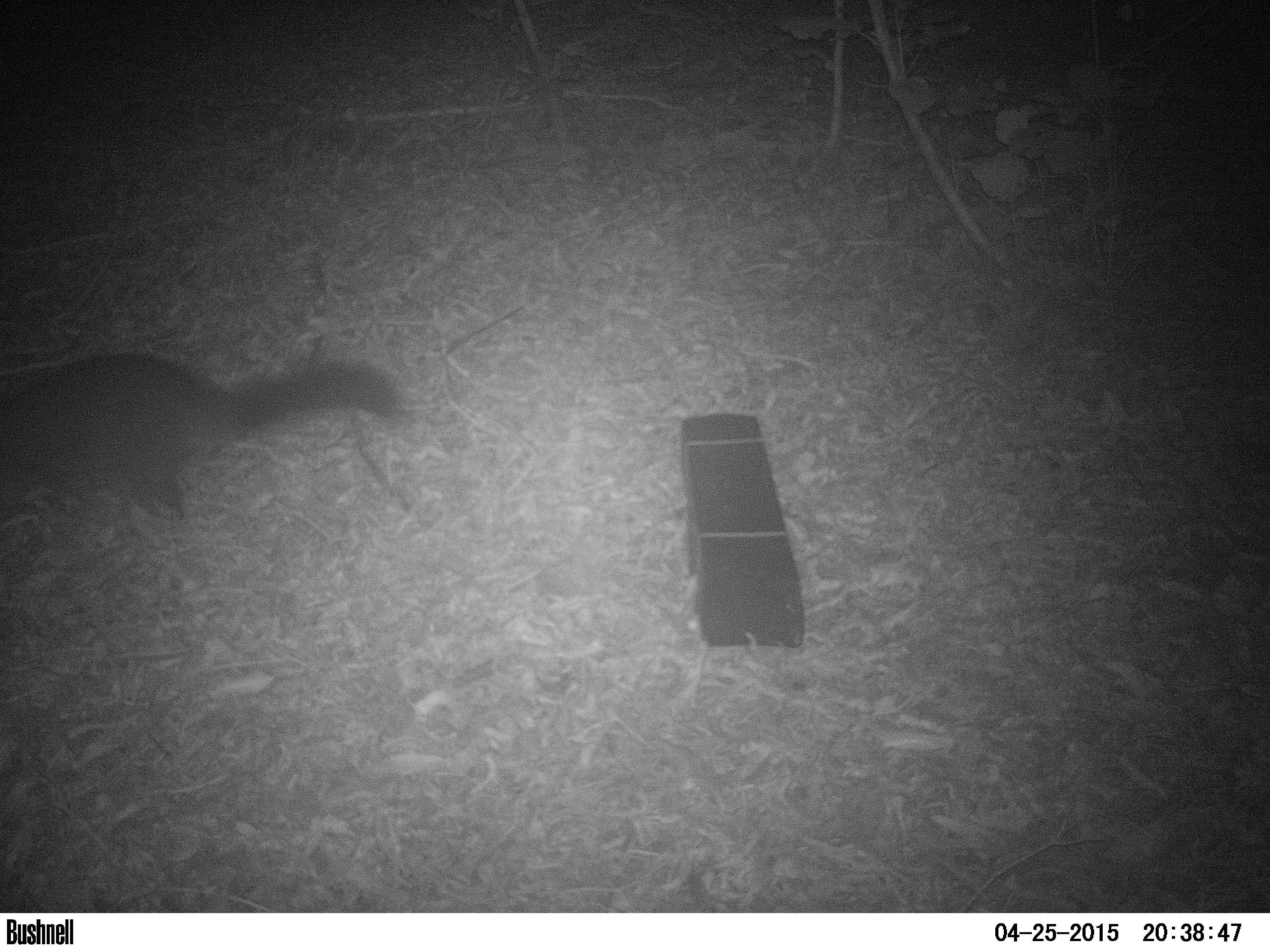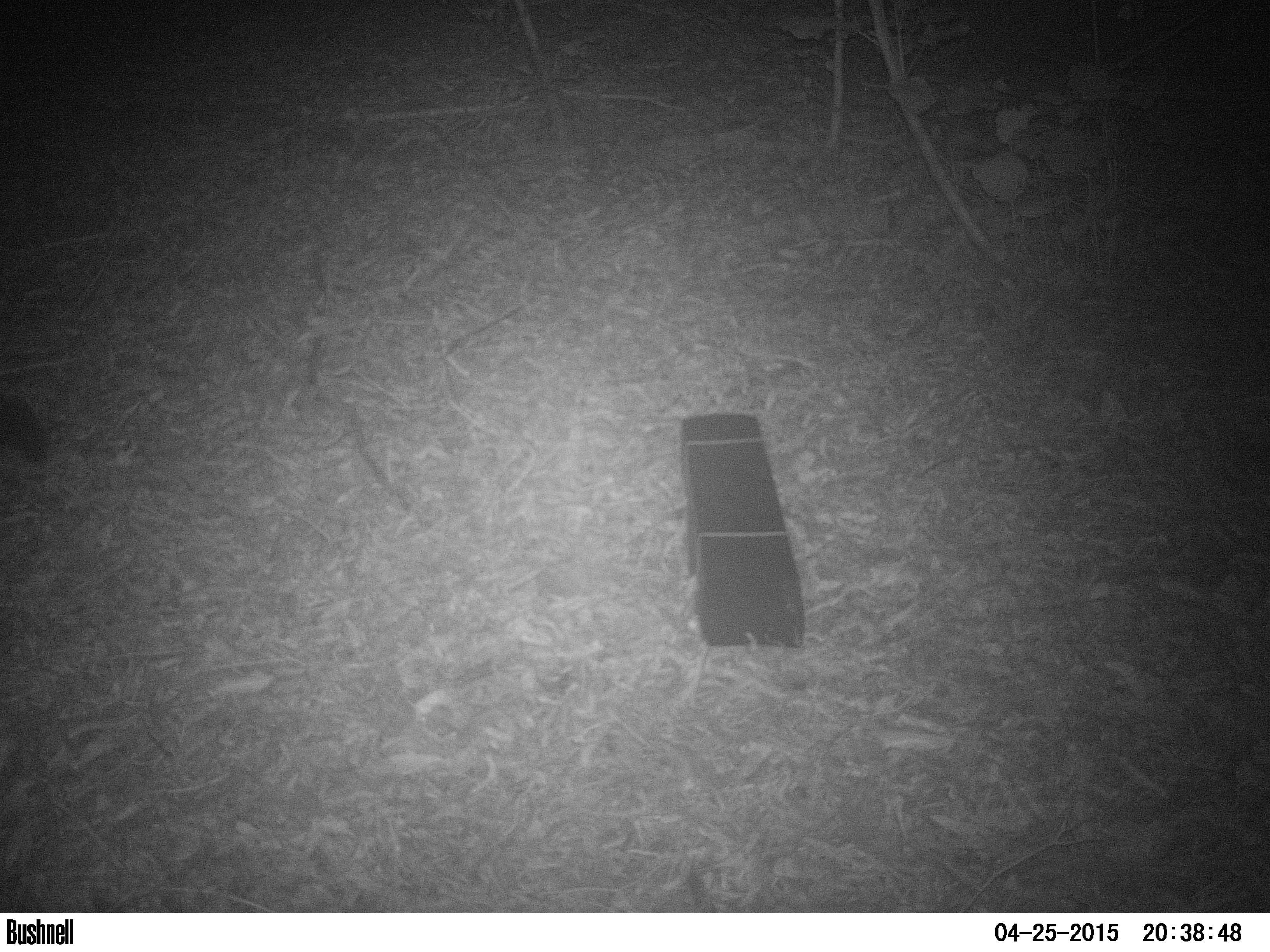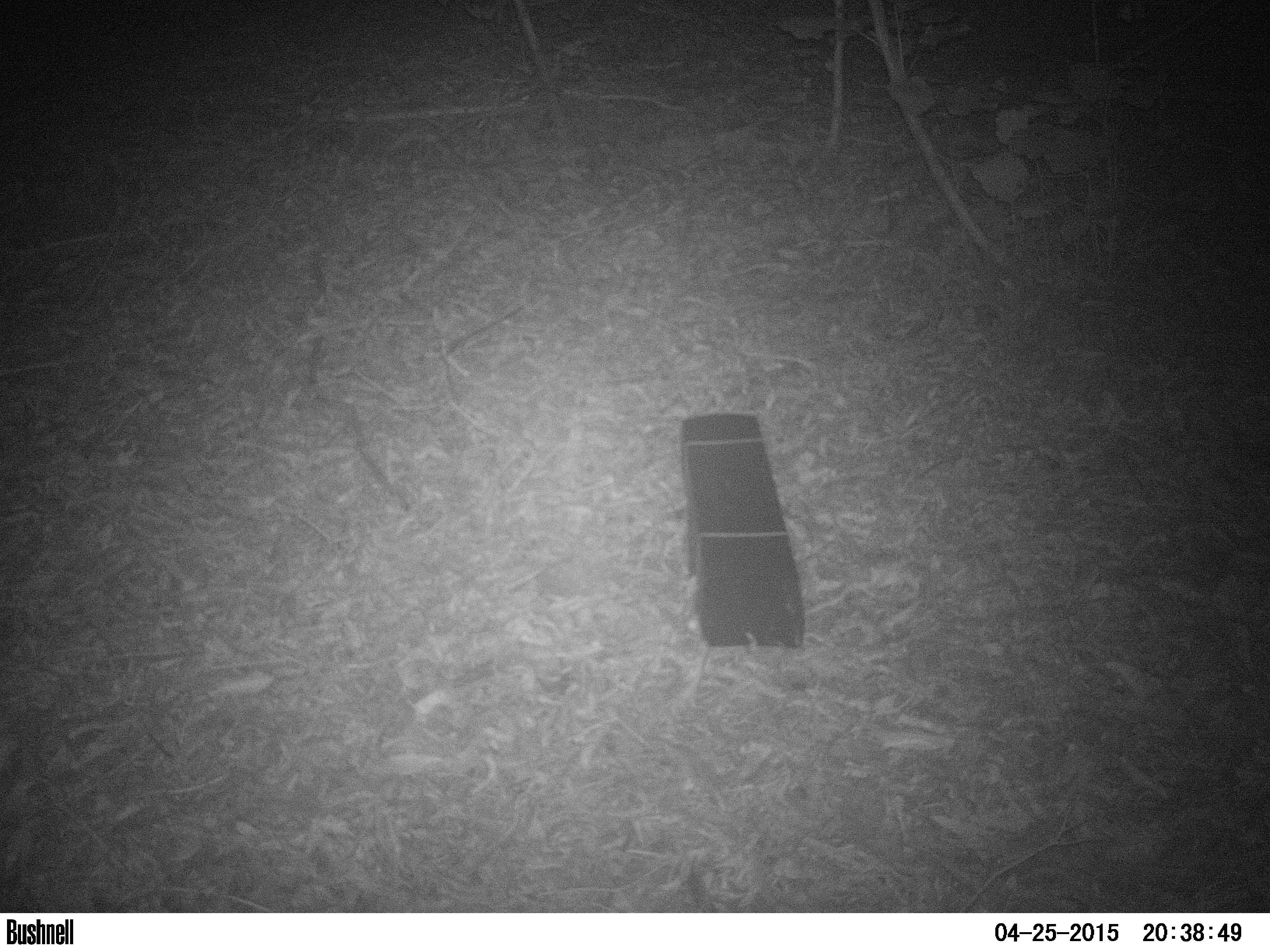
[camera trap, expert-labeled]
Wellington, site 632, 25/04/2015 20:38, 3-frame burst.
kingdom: Animalia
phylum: Chordata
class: Mammalia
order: Didelphimorphia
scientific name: Didelphimorphia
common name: possum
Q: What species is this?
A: Possum (Didelphimorphia).